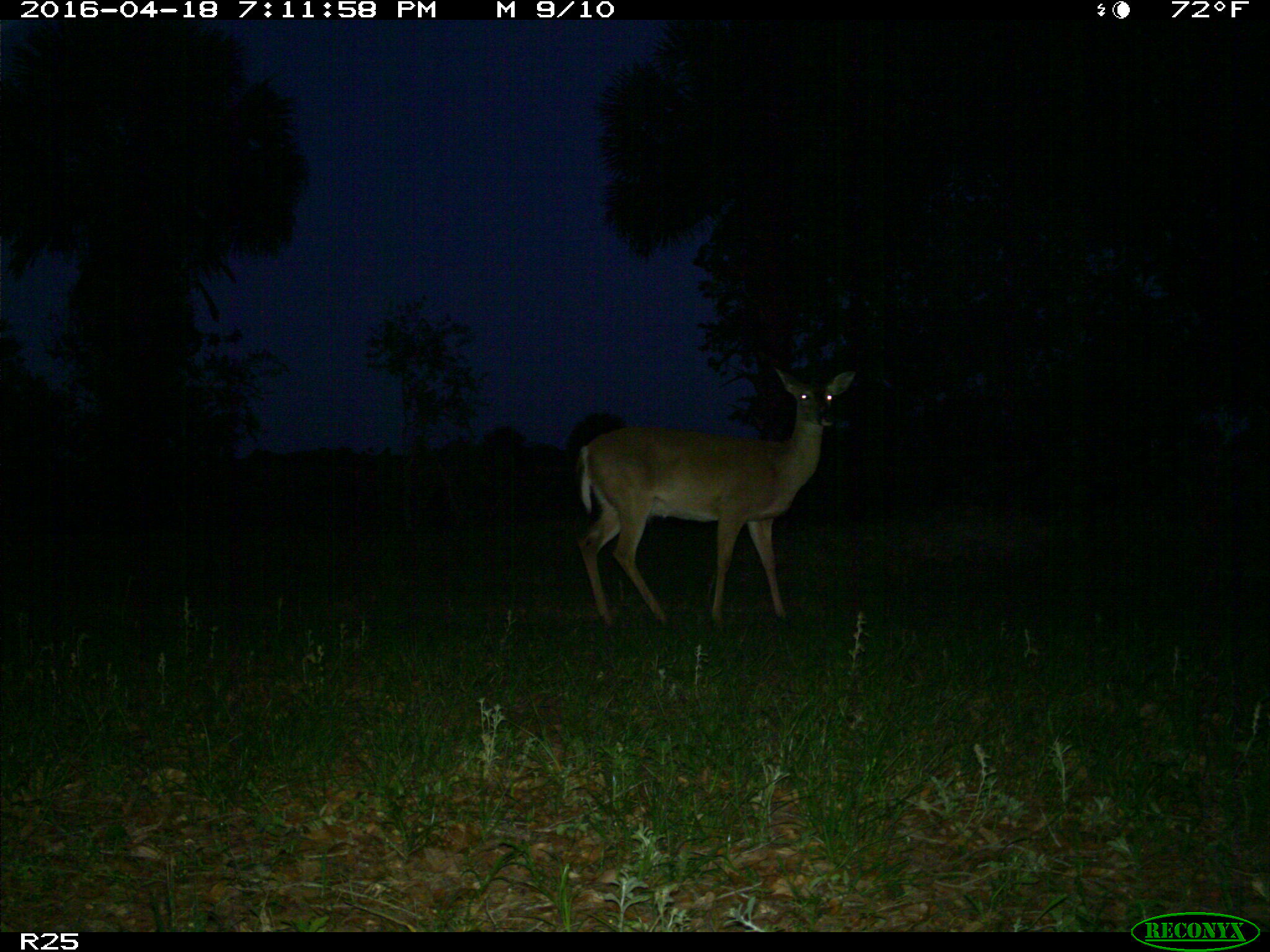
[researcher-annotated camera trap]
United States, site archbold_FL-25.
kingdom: Animalia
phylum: Chordata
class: Mammalia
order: Artiodactyla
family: Cervidae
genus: Odocoileus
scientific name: Odocoileus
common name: deer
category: unidentified deer